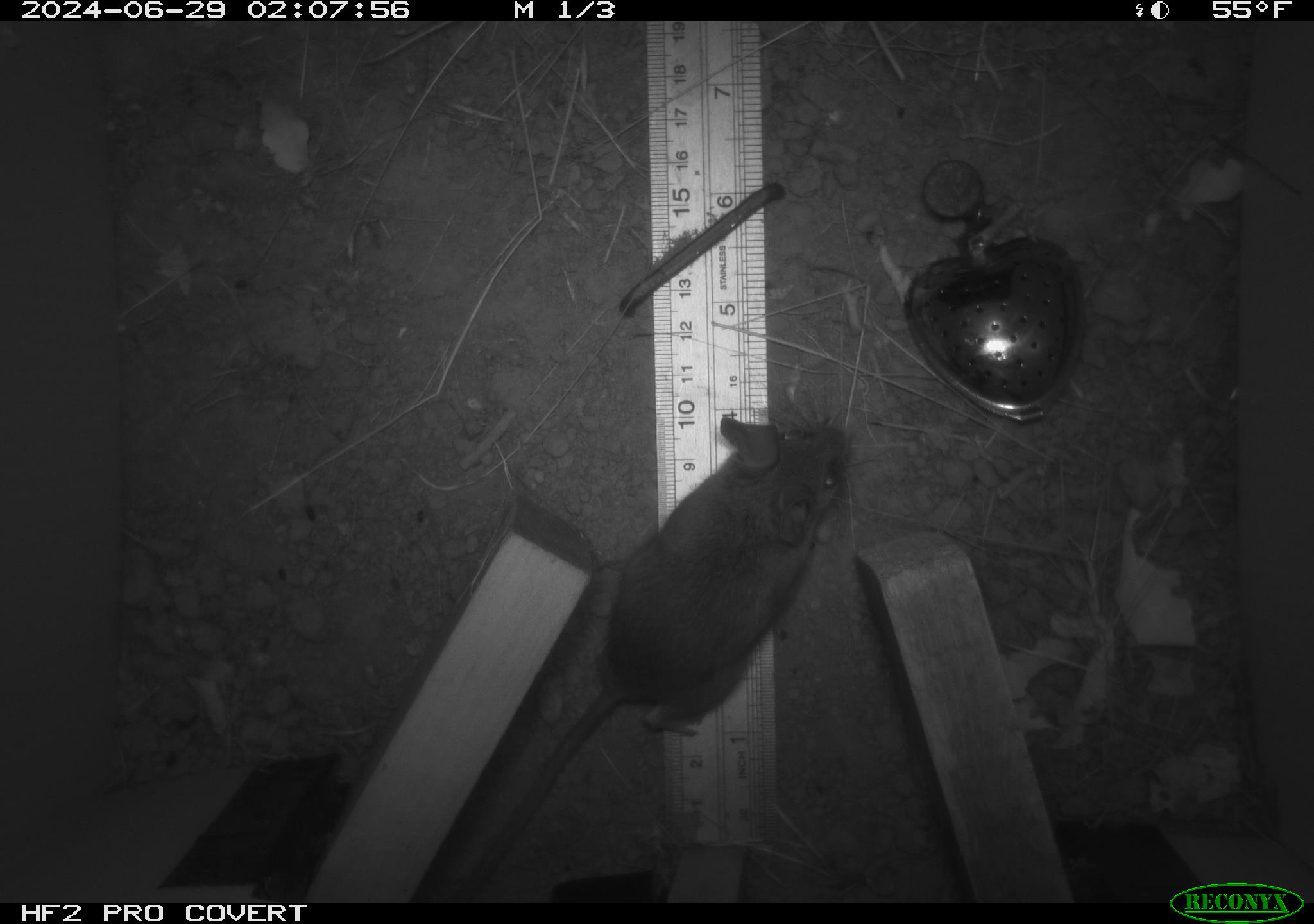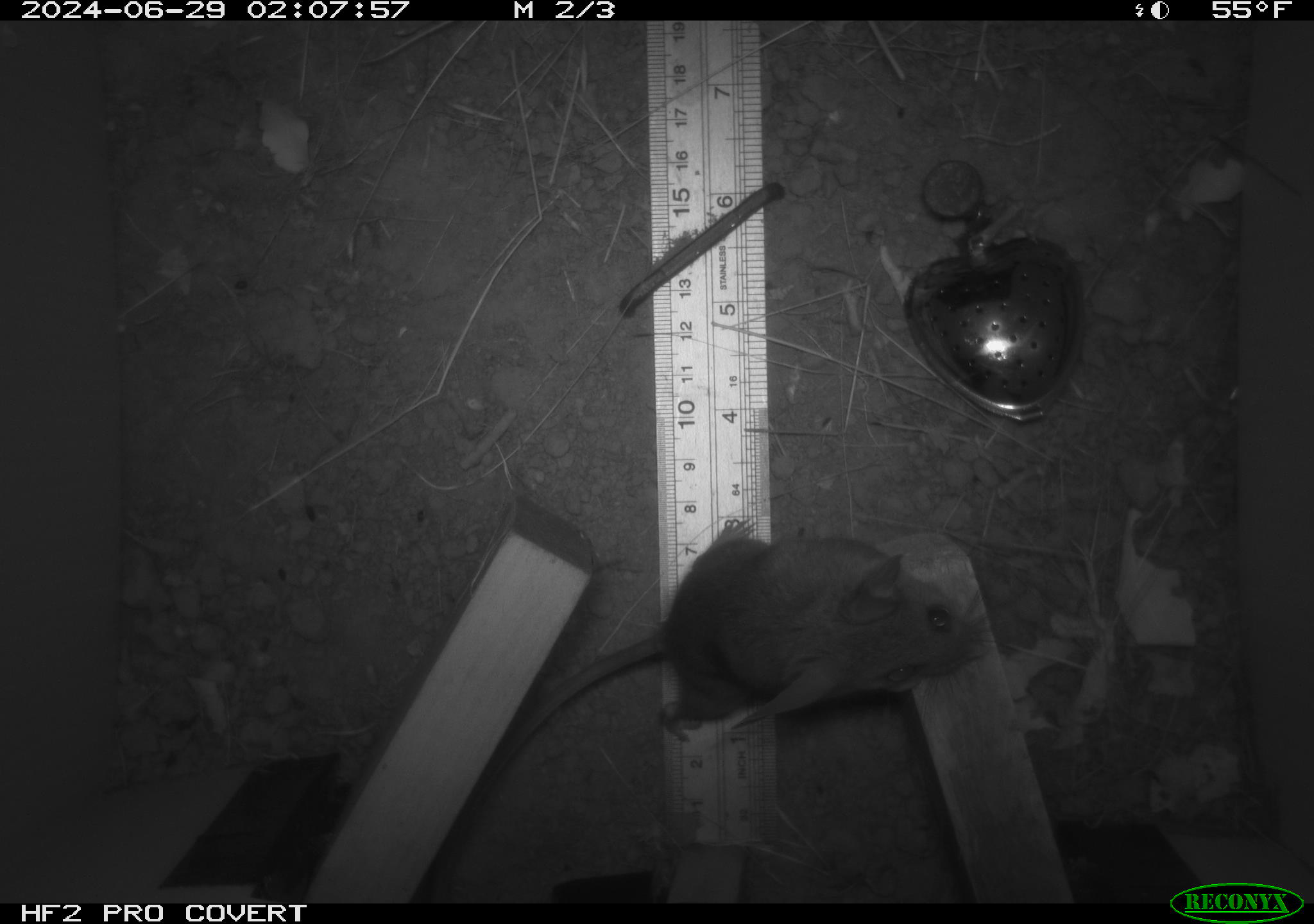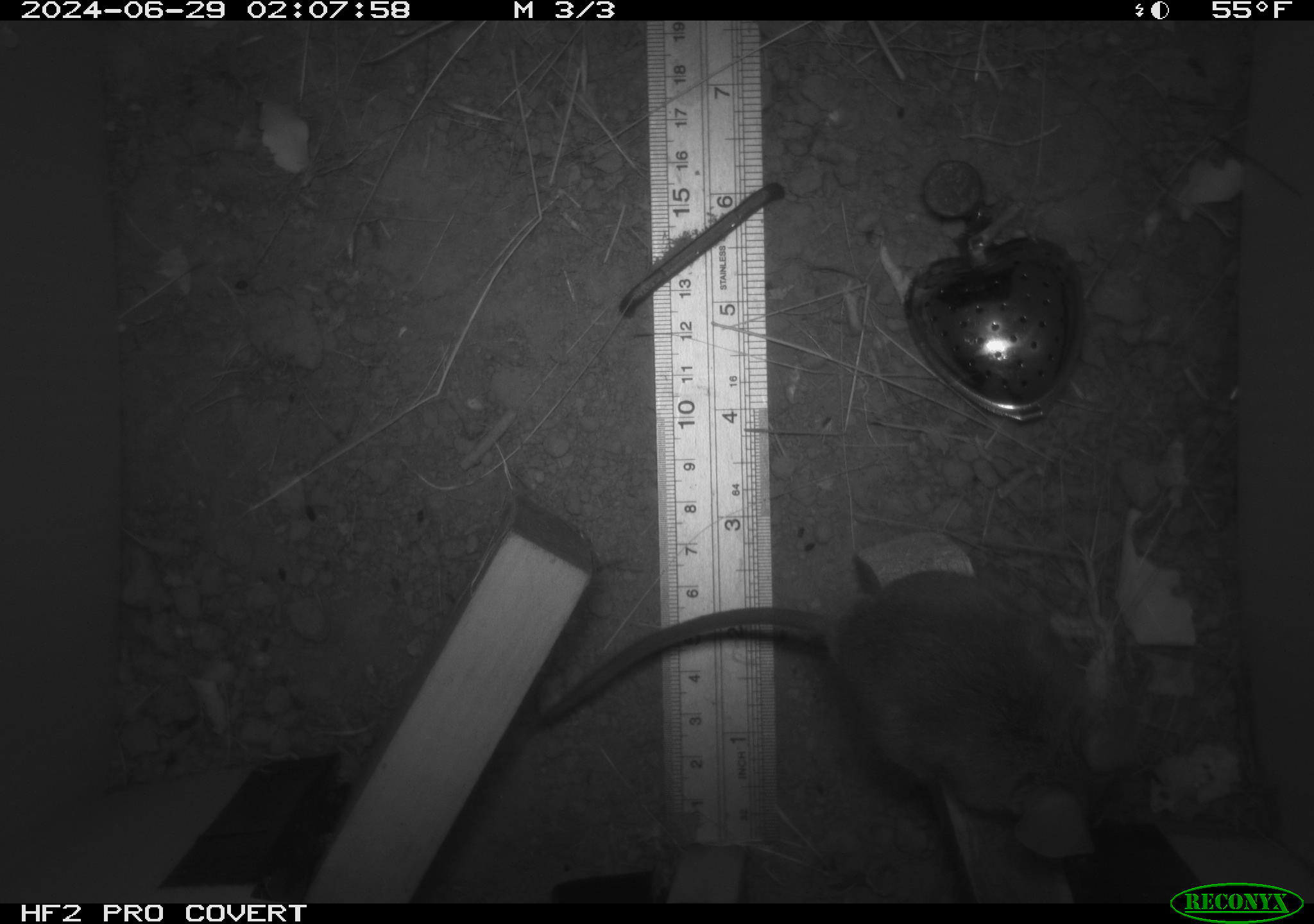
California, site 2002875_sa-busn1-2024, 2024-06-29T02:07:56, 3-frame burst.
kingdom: Animalia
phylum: Chordata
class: Mammalia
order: Rodentia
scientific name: Rodentia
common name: rodent